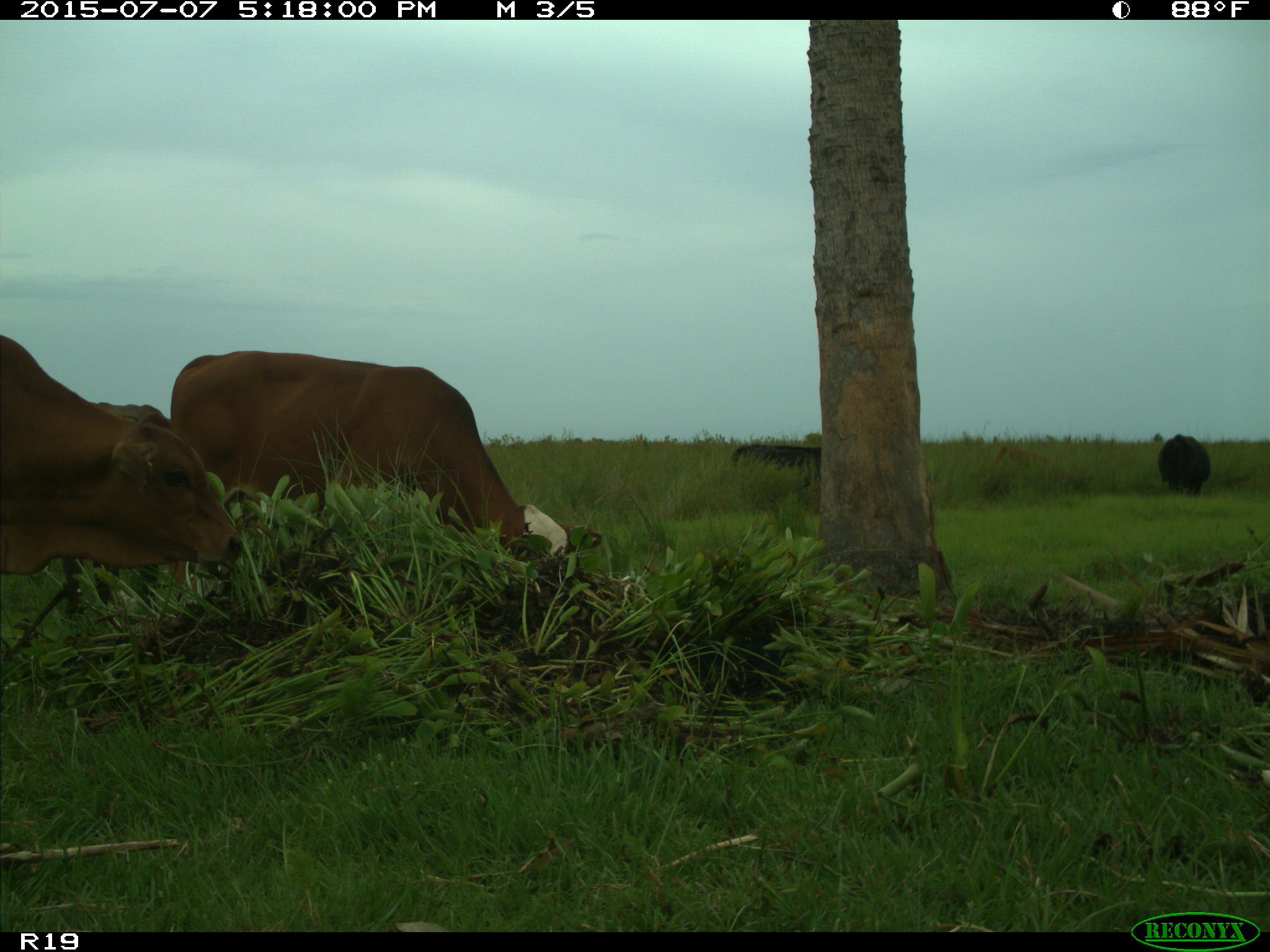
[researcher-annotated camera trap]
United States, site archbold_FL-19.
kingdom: Animalia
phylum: Chordata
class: Mammalia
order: Artiodactyla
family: Bovidae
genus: Bos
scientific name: Bos taurus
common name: domestic cow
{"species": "Bos taurus (domestic cow)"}